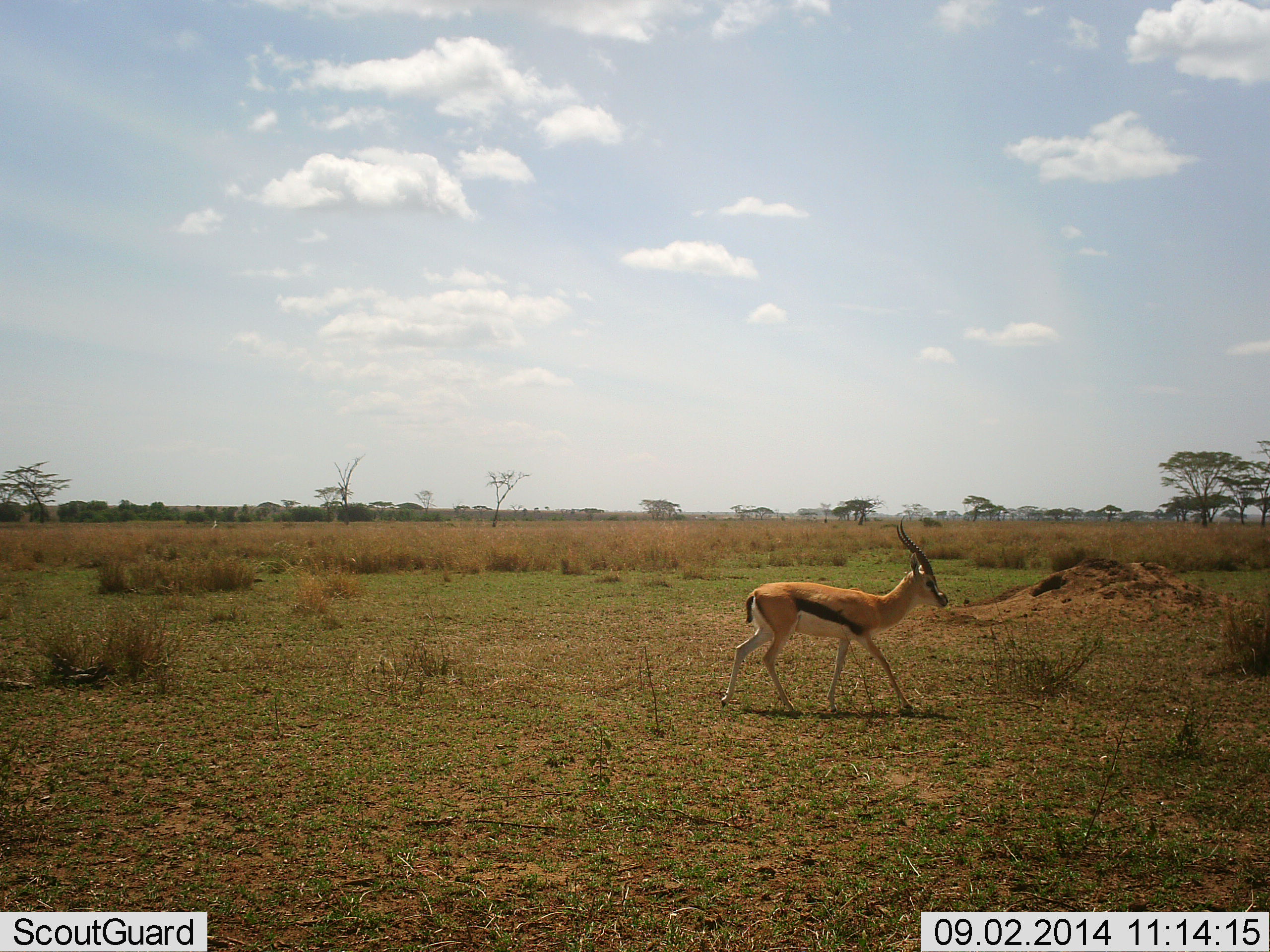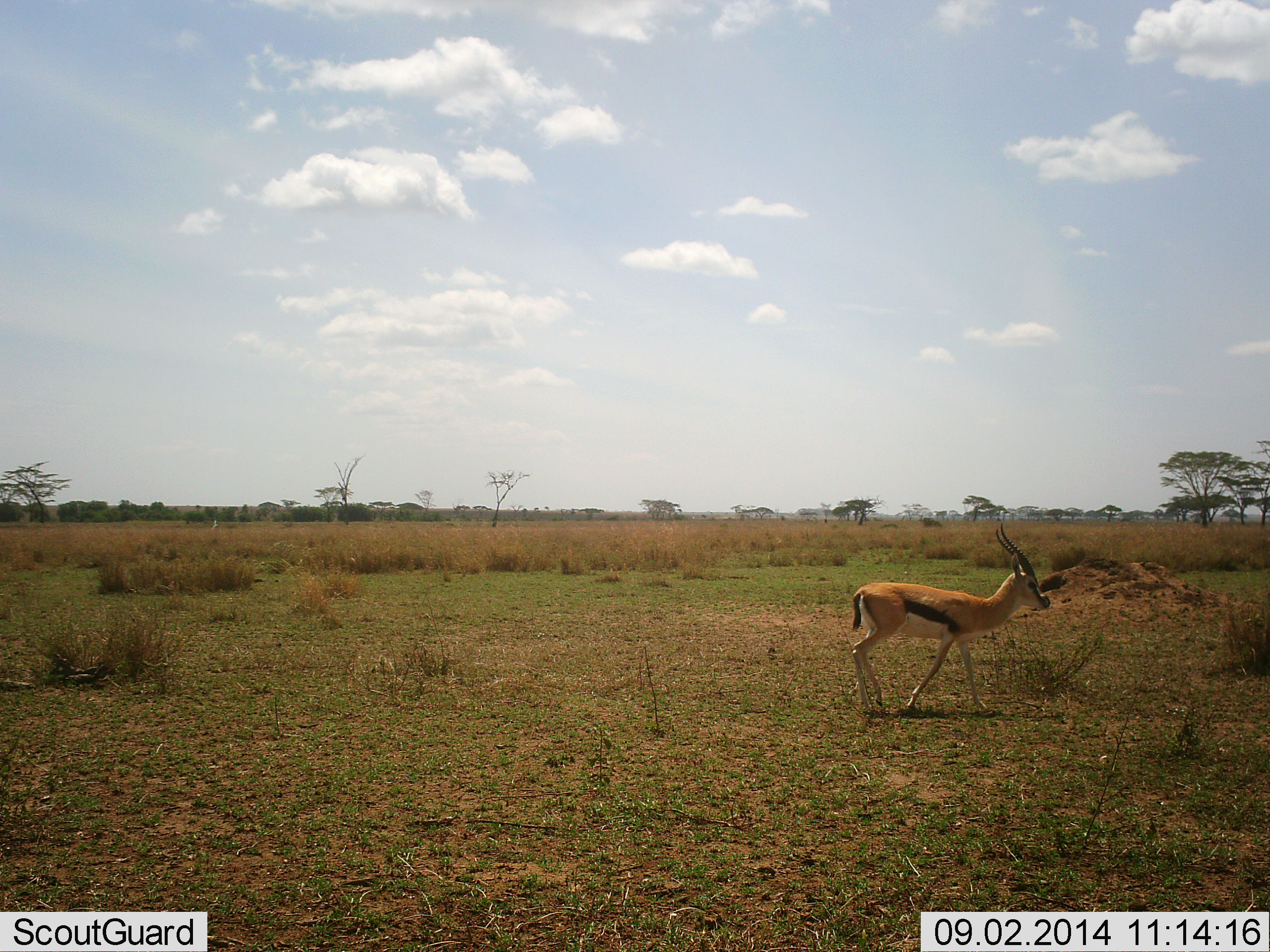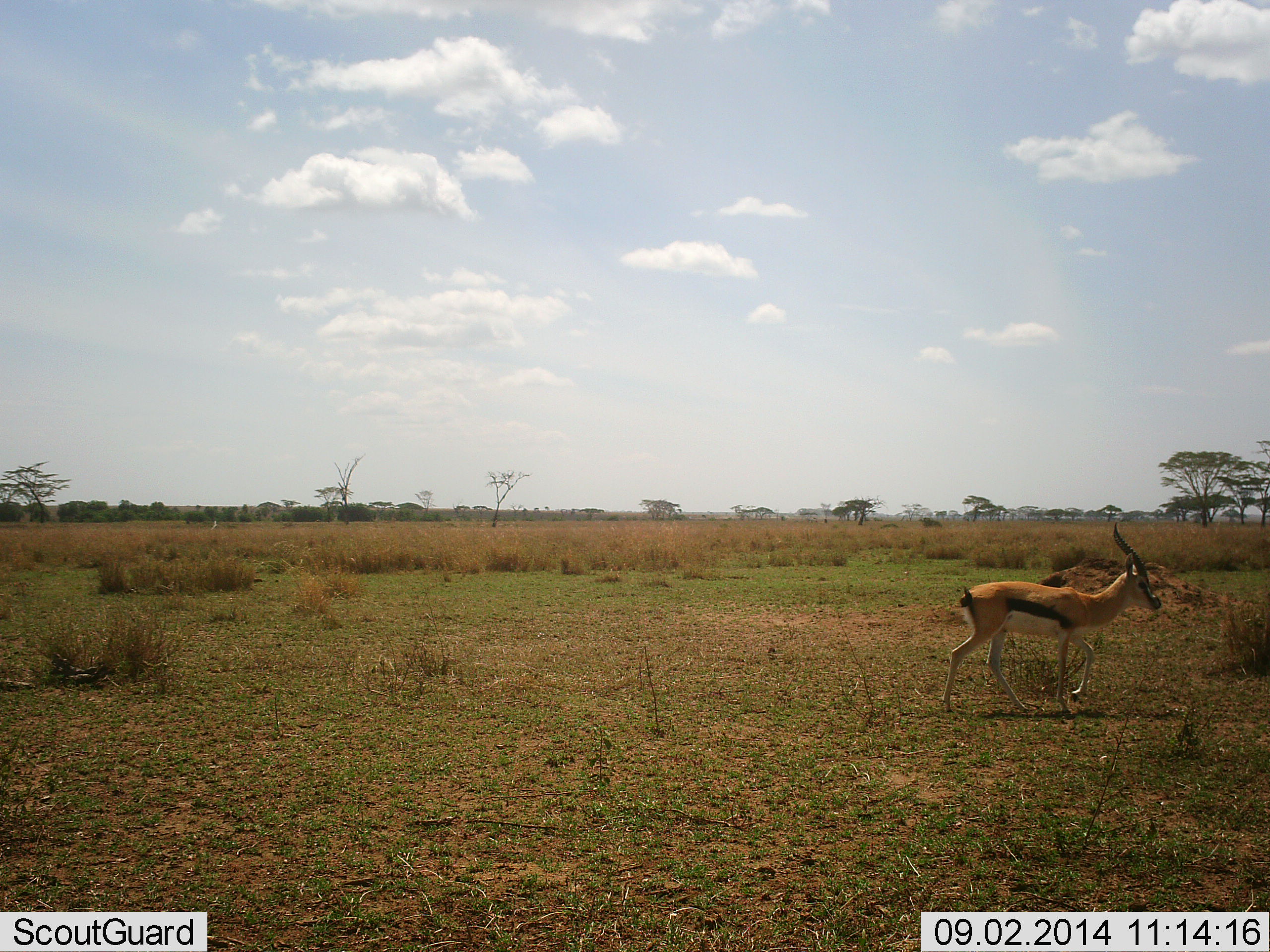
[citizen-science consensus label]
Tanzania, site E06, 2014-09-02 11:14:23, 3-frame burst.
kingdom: Animalia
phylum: Chordata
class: Mammalia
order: Artiodactyla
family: Bovidae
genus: Eudorcas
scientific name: Eudorcas thomsonii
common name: thomson's gazelle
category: gazellethomsons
Gazellethomsons (thomson's gazelle) (Eudorcas thomsonii), count 1. Behavior (volunteer vote fractions): standing 0%, resting 0%, moving 100%, interacting 0%. Young present (vote fraction): 0%. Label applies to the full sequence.